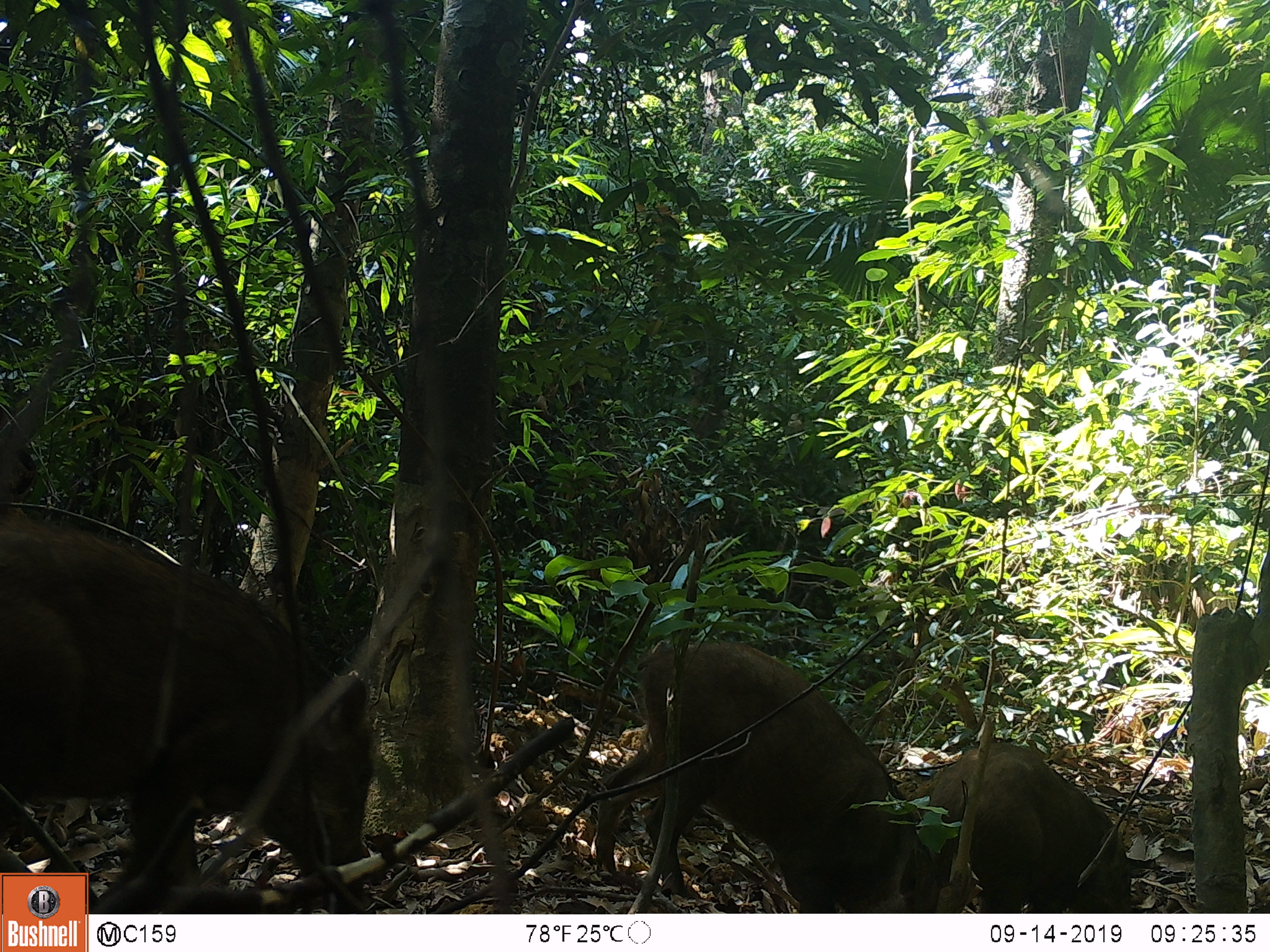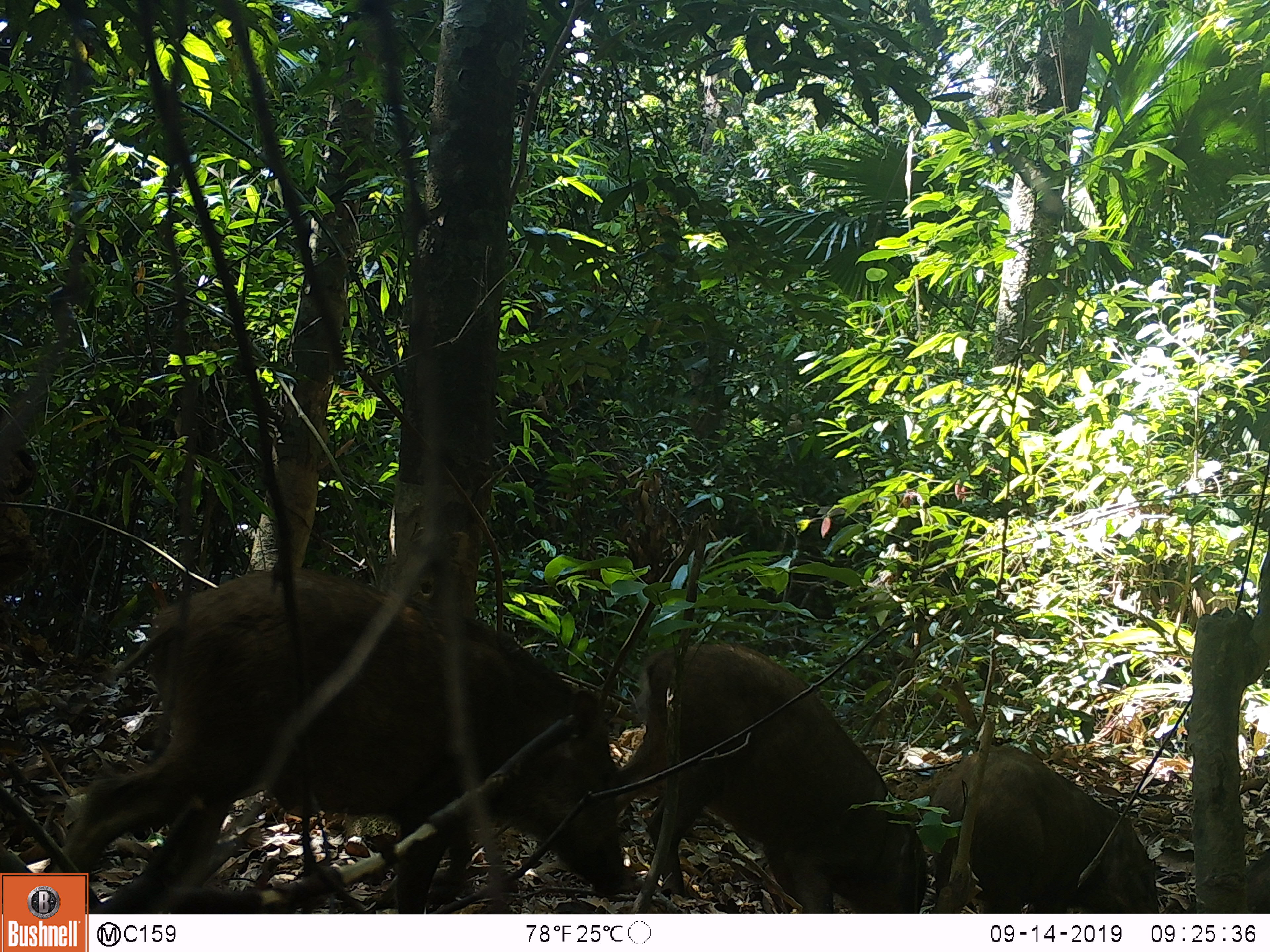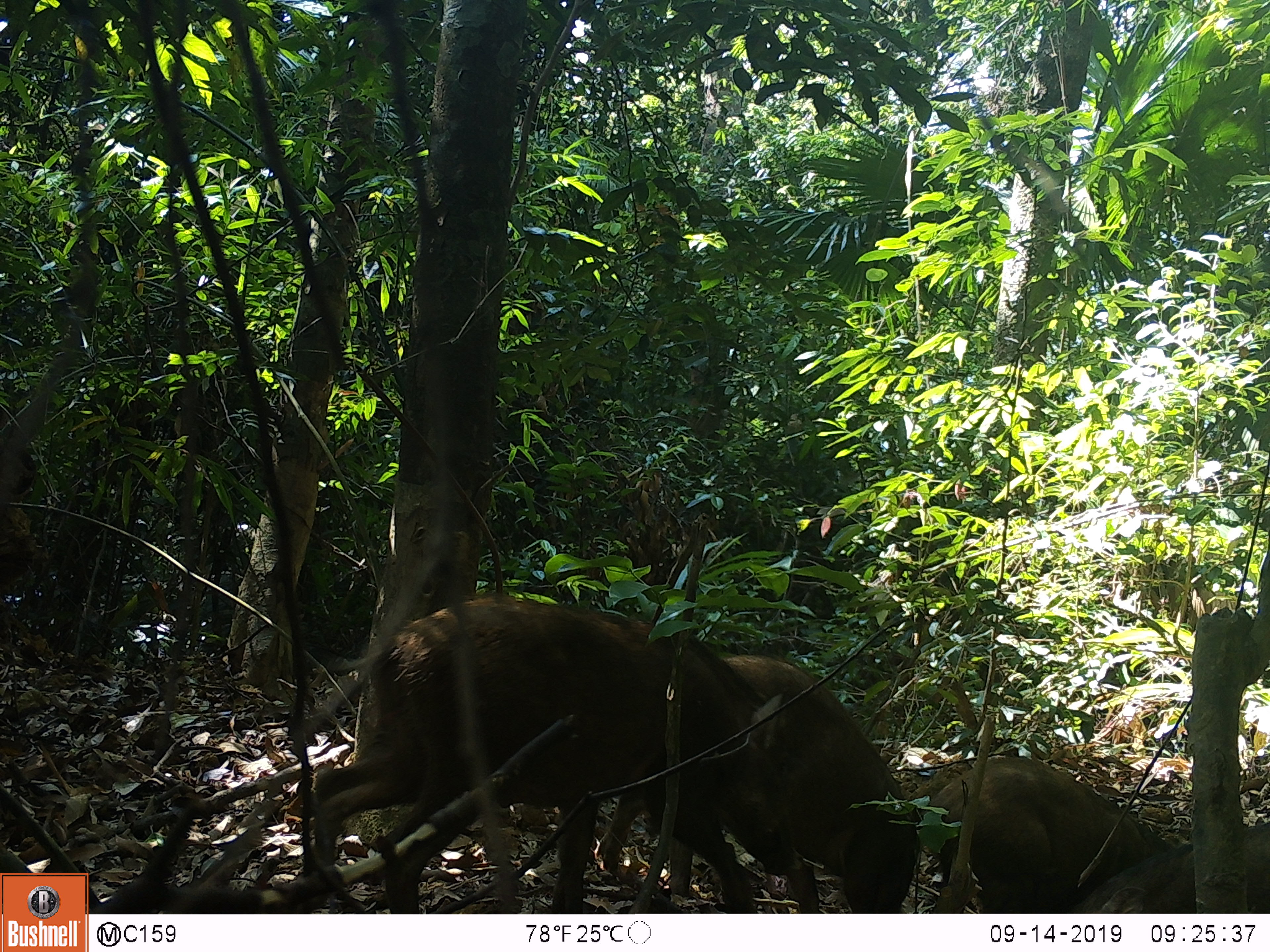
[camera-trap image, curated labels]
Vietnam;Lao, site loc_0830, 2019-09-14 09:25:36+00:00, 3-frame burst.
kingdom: Animalia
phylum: Chordata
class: Mammalia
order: Artiodactyla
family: Suidae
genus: Sus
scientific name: Sus scrofa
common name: eurasian wild pig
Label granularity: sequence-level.